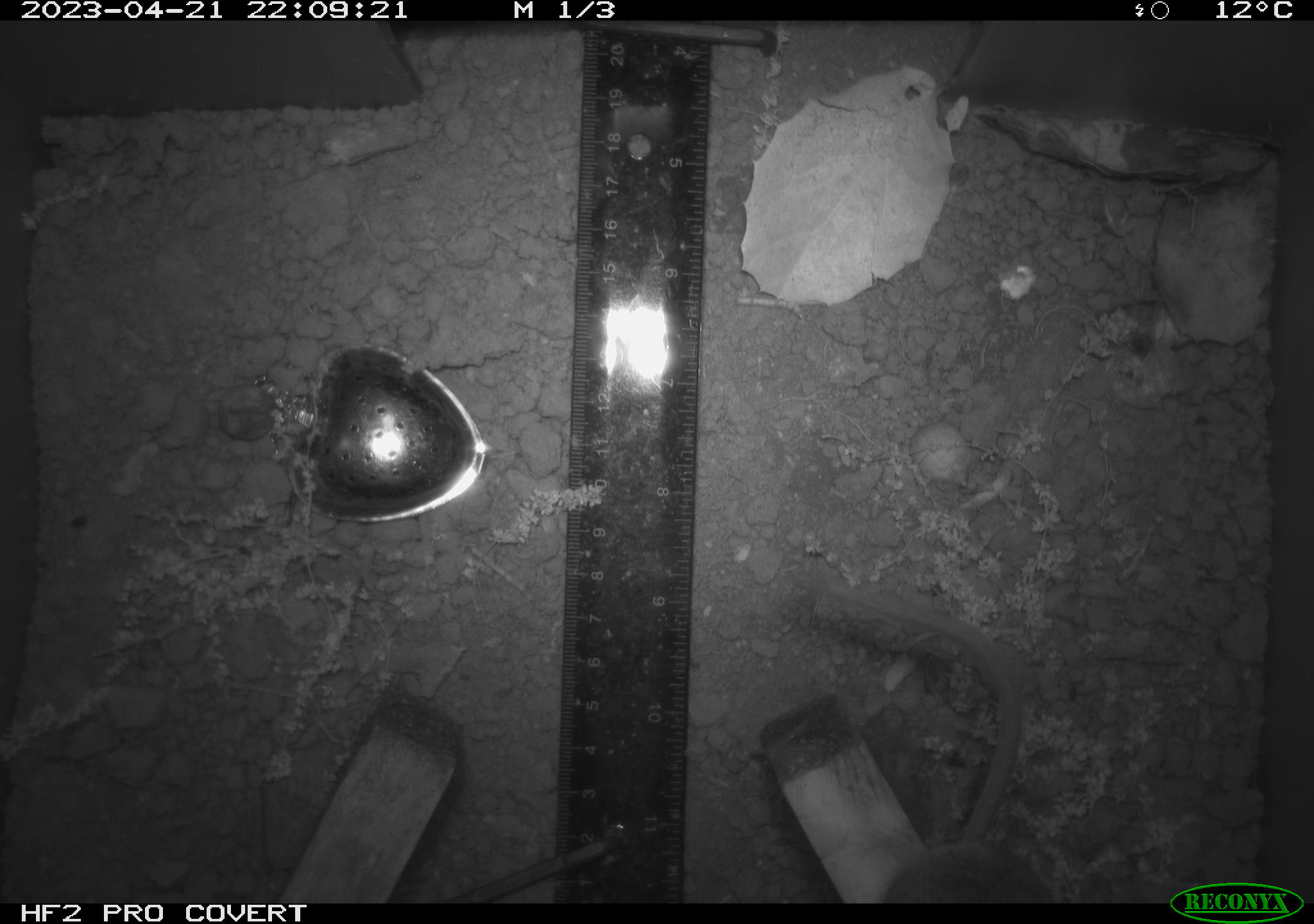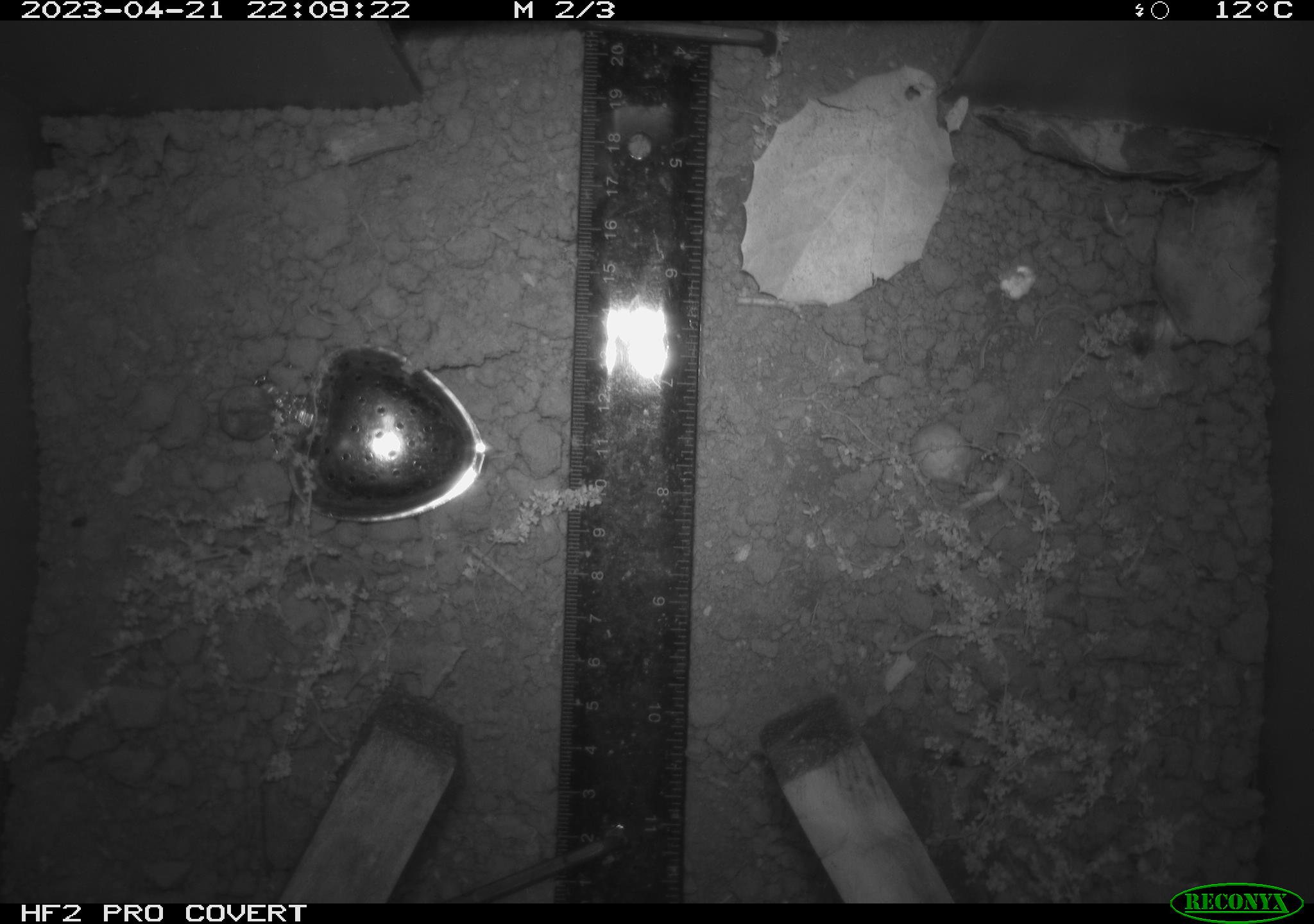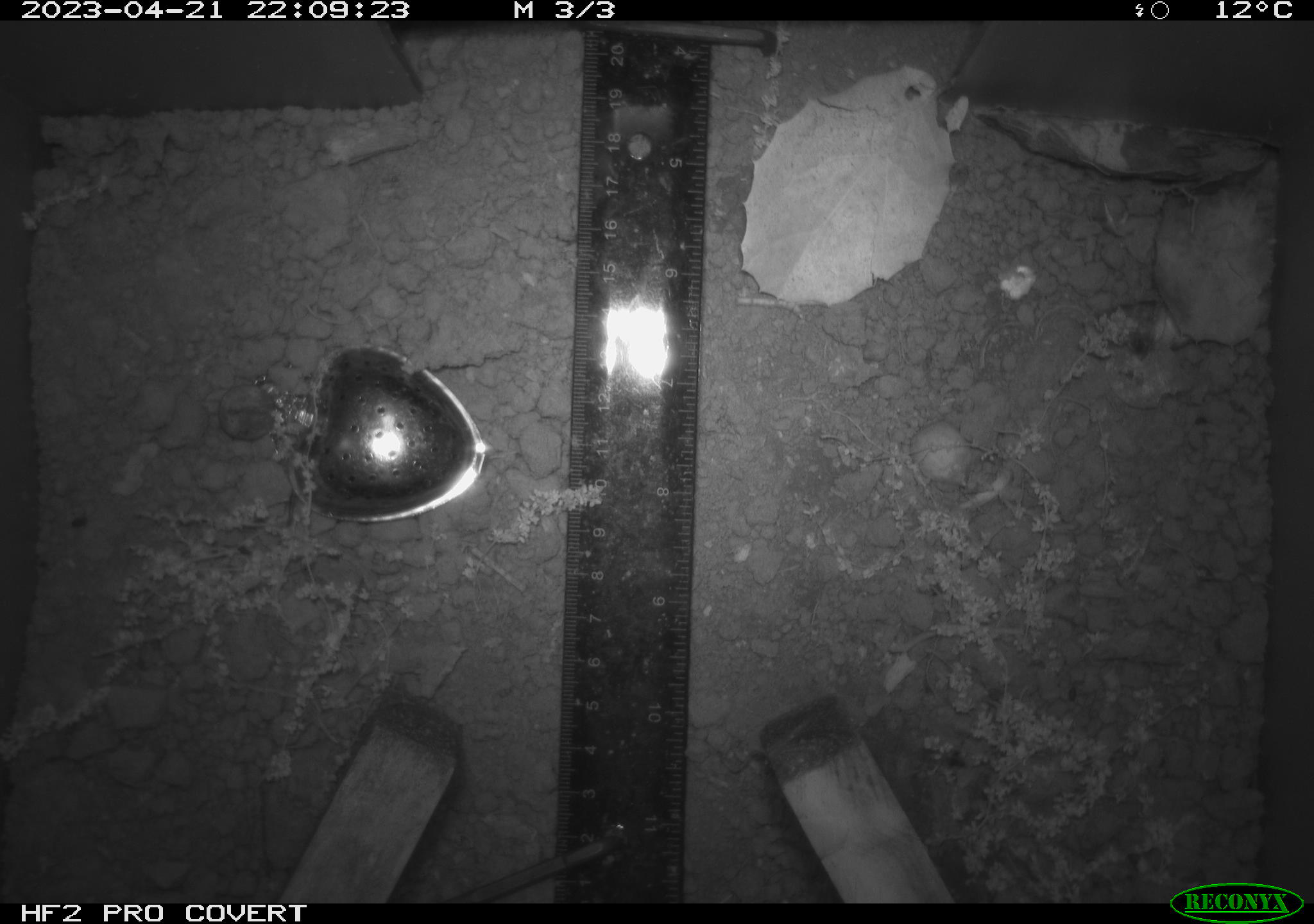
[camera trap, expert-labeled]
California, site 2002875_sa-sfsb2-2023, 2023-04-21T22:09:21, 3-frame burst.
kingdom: Animalia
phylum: Chordata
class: Mammalia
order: Rodentia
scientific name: Rodentia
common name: mouse species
Mouse species (Rodentia).